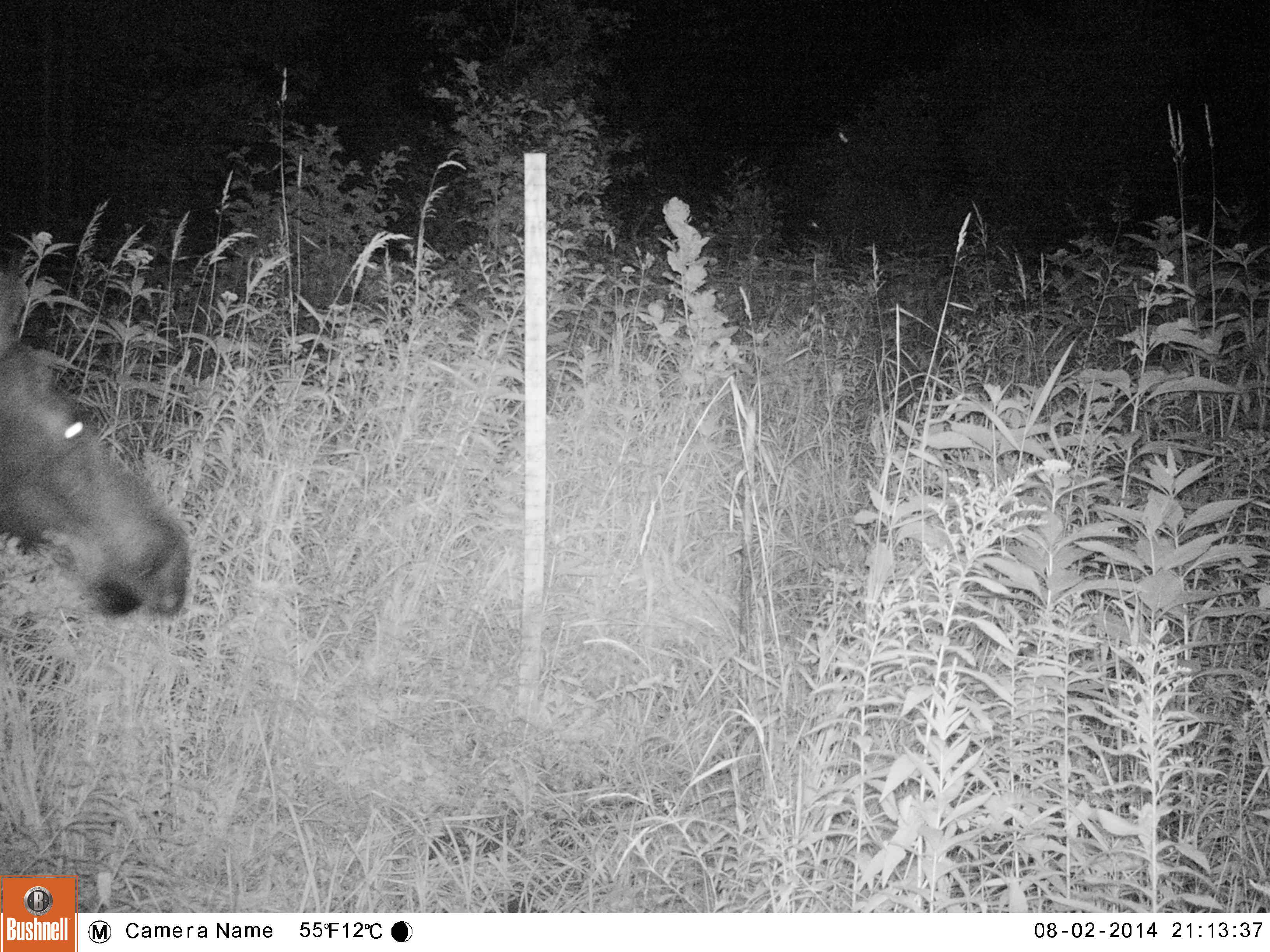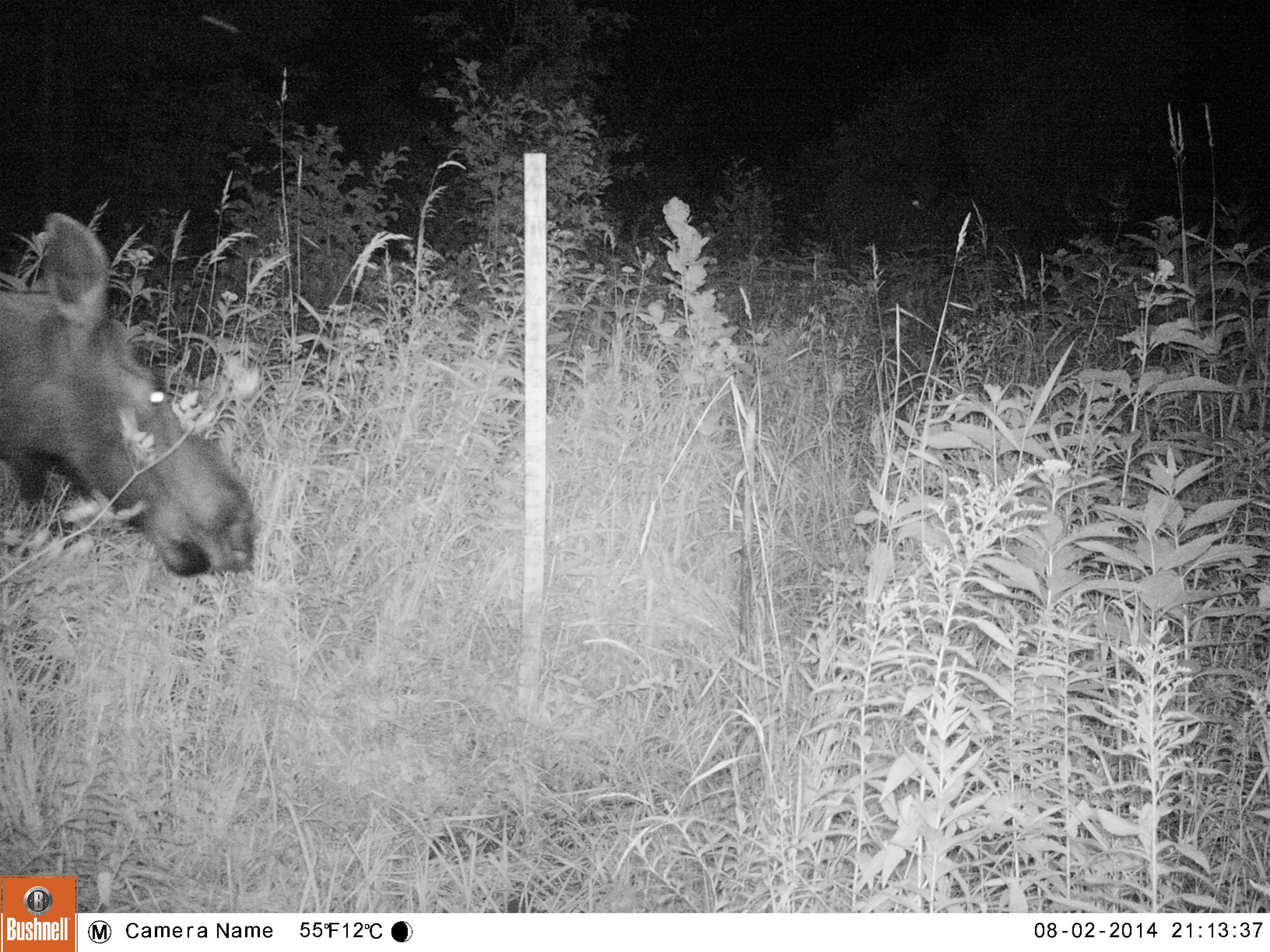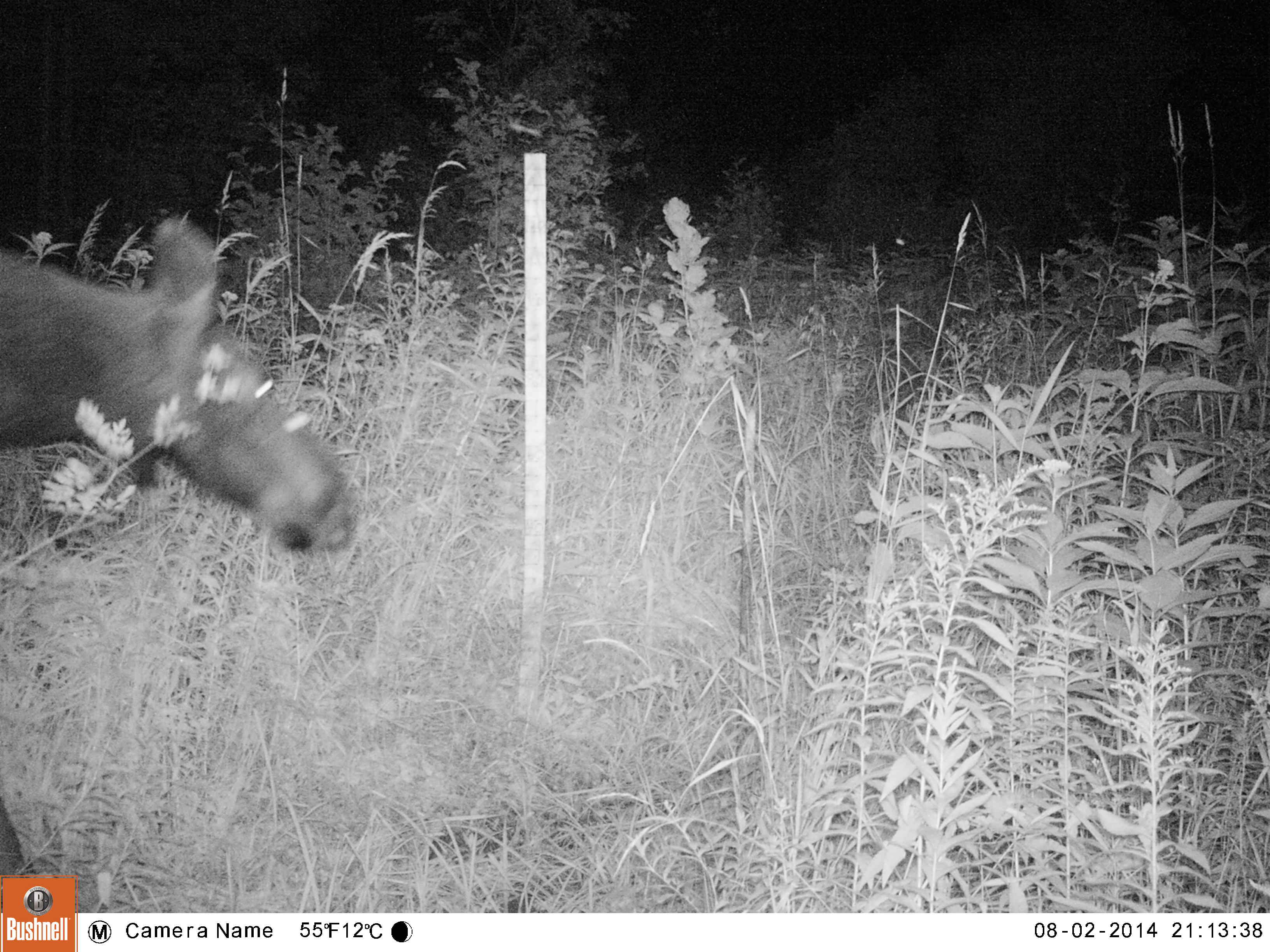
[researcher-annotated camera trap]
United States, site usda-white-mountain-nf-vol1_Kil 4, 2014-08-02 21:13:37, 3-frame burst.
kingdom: Animalia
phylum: Chordata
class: Mammalia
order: Artiodactyla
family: Cervidae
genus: Alces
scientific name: Alces alces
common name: moose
Moose (Alces alces).